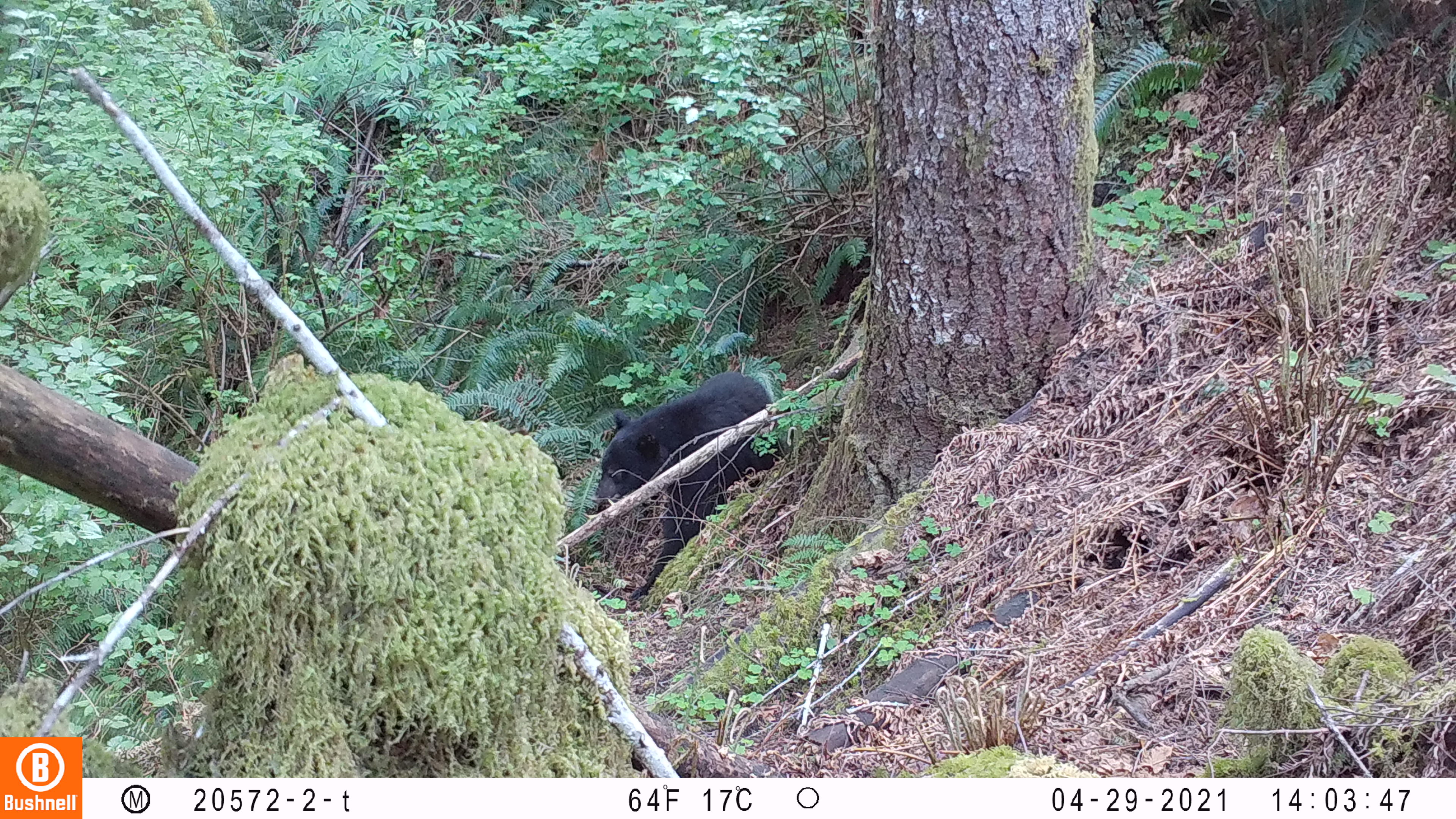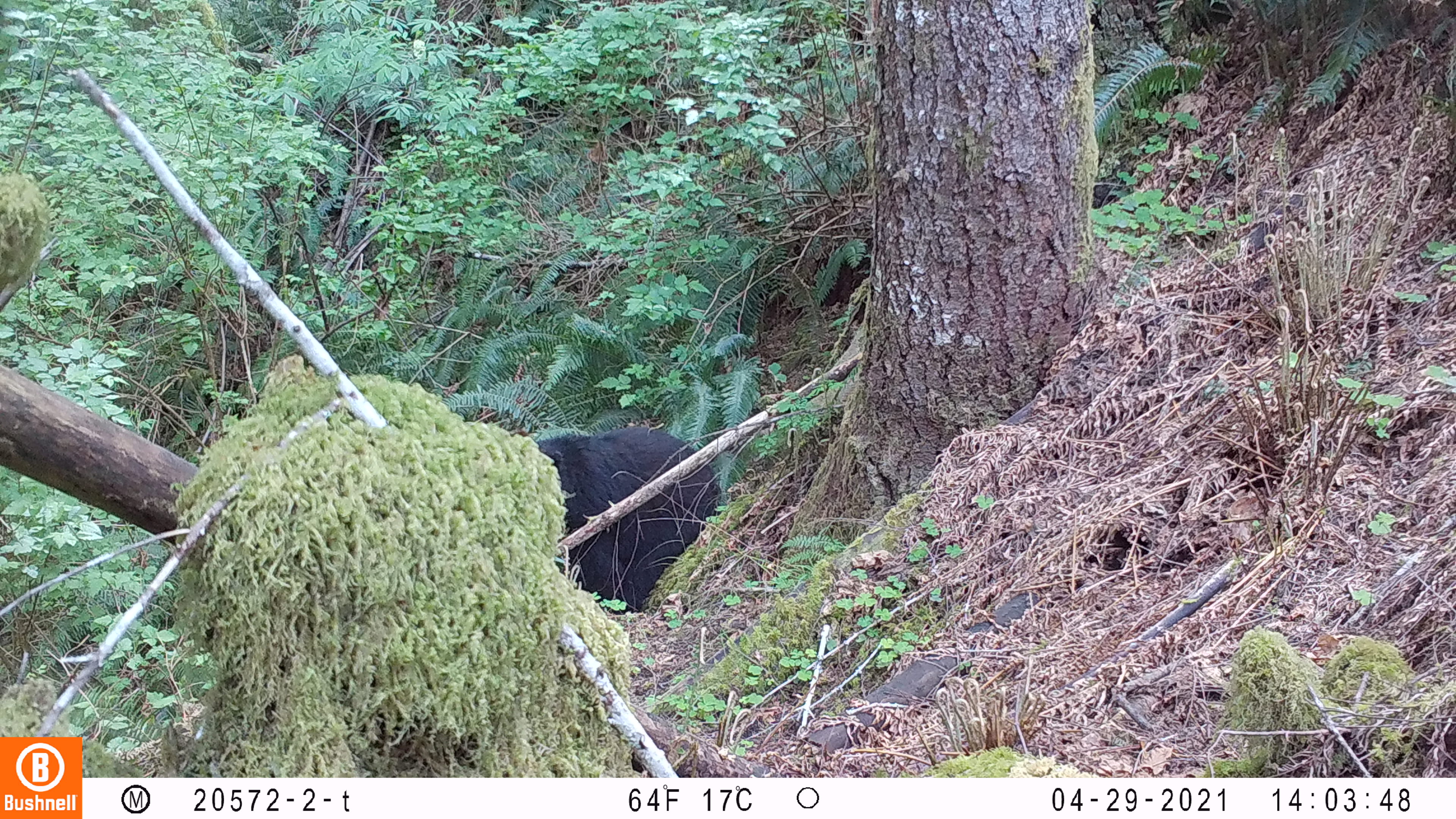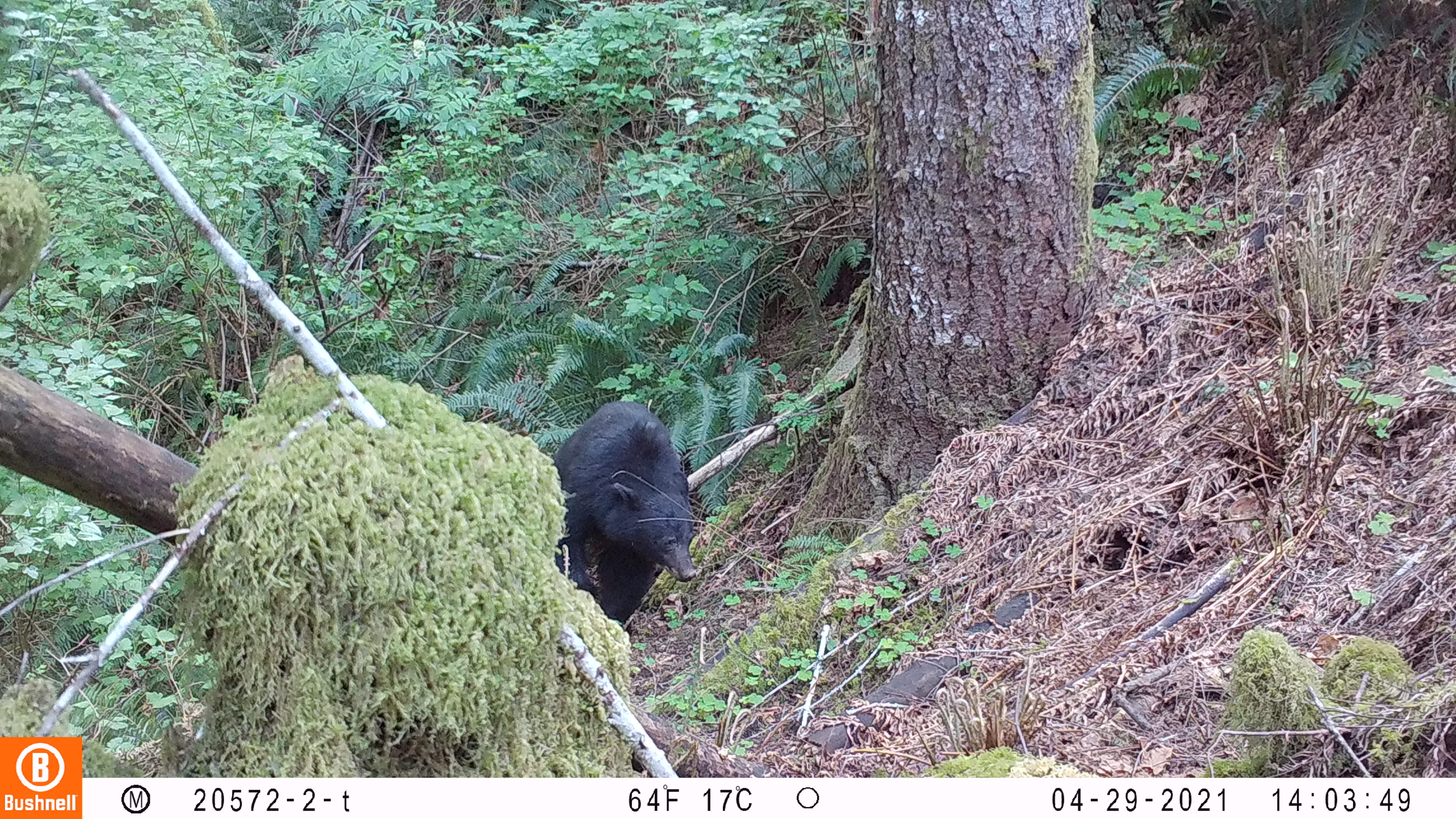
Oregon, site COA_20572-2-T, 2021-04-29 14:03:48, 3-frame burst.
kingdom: Animalia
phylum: Chordata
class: Mammalia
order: Carnivora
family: Ursidae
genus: Ursus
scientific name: Ursus americanus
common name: american black bear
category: black bear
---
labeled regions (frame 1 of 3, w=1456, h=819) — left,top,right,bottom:
black bear: 585,369,776,602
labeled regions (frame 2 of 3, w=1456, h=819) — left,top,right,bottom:
black bear: 530,427,726,618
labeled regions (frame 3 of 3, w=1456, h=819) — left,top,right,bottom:
black bear: 534,391,715,643